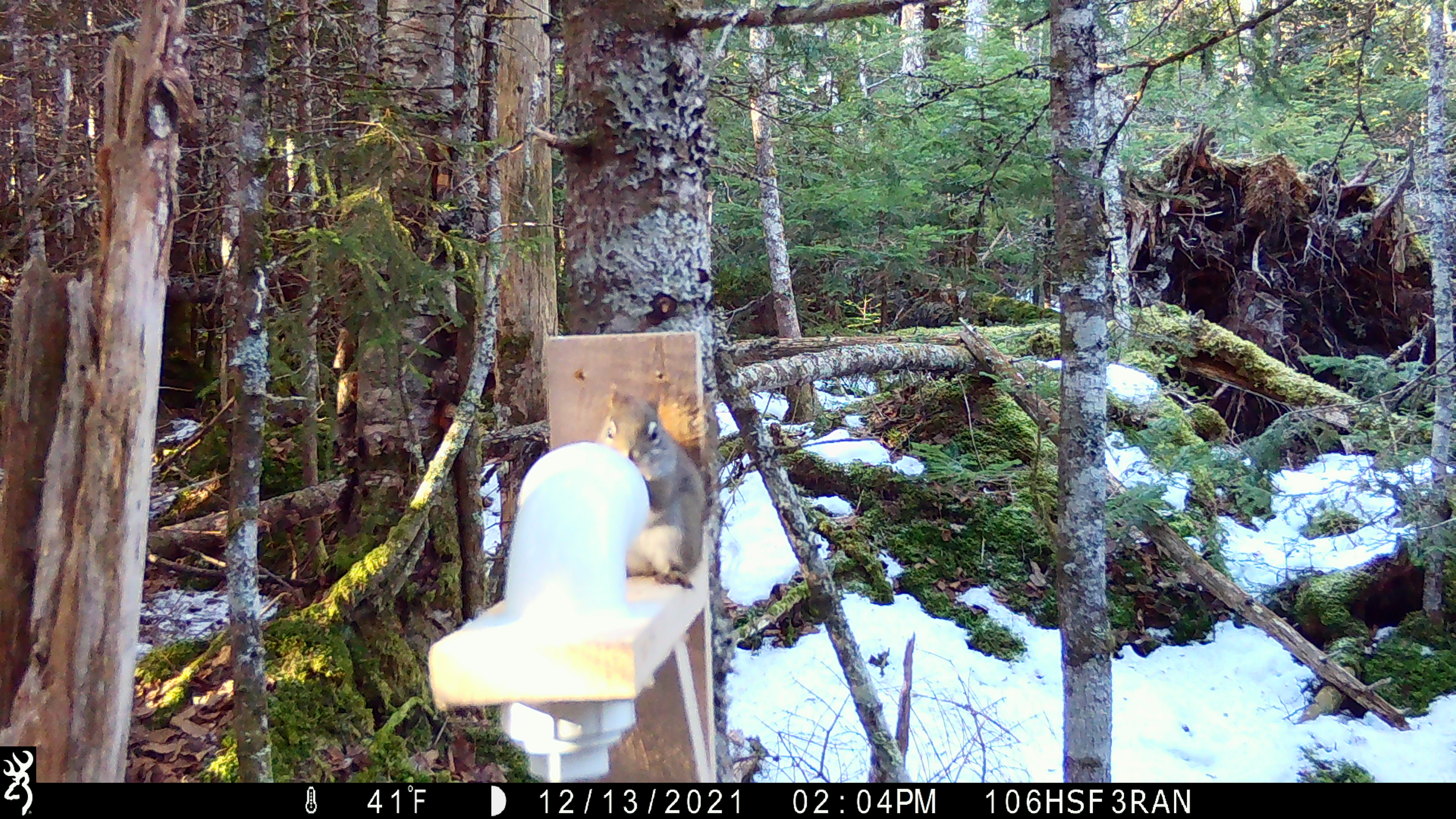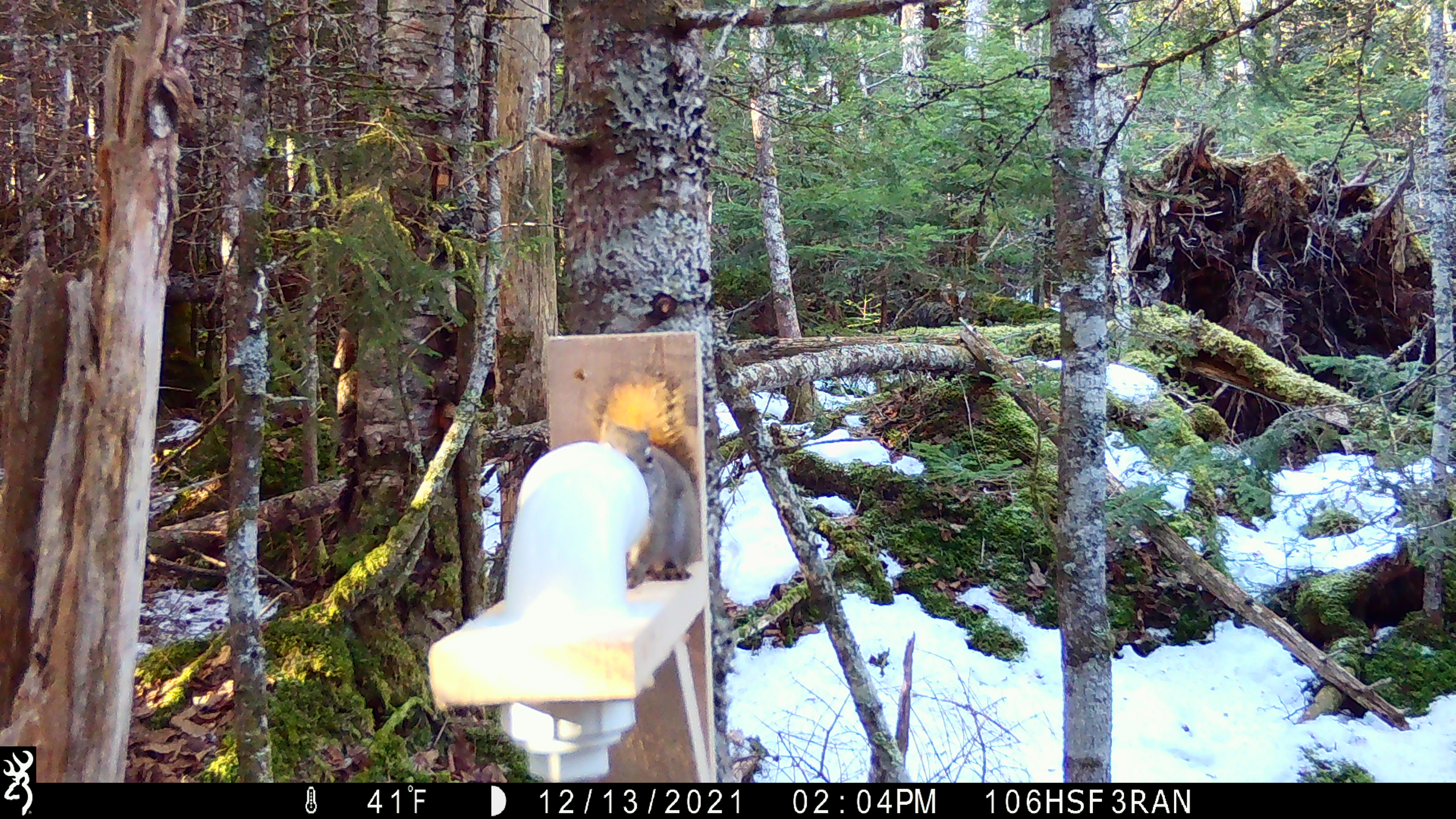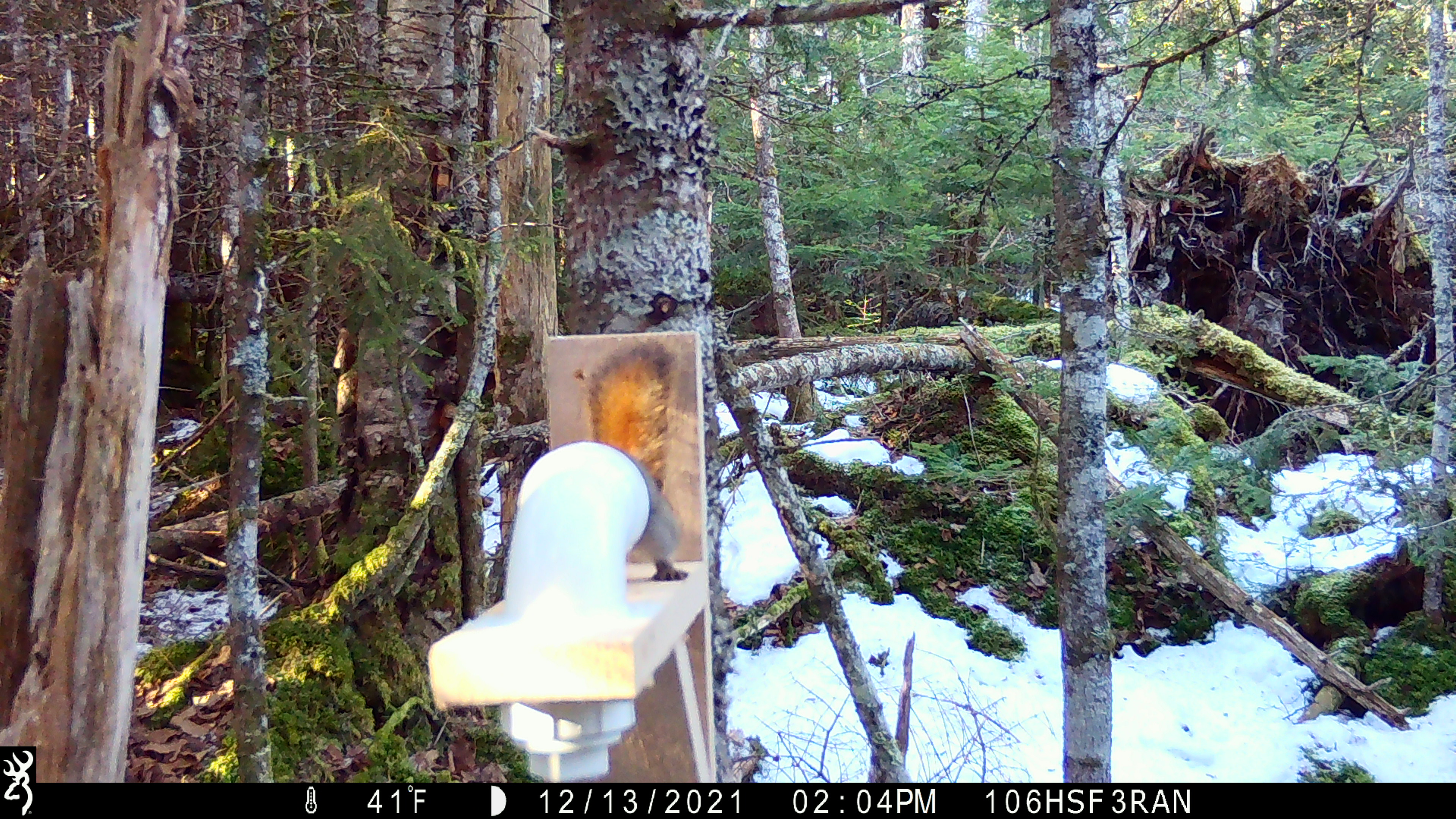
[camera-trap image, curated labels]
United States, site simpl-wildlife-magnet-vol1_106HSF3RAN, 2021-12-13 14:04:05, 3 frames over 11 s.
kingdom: Animalia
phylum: Chordata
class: Mammalia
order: Rodentia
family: Sciuridae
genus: Tamiasciurus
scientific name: Tamiasciurus hudsonicus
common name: red squirrel